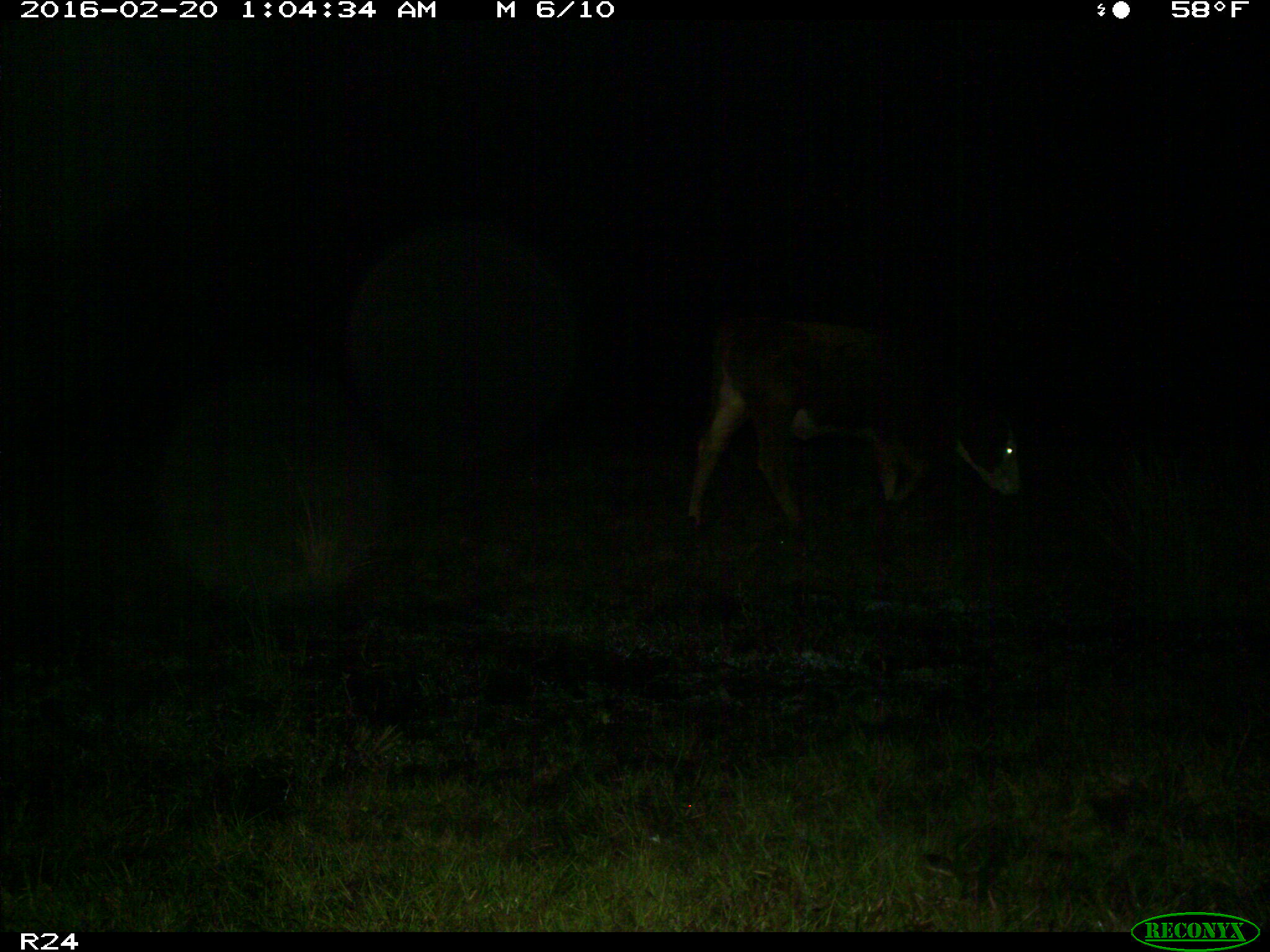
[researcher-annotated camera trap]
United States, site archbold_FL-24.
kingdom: Animalia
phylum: Chordata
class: Mammalia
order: Artiodactyla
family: Bovidae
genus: Bos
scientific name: Bos taurus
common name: domestic cow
Bos taurus (domestic cow).